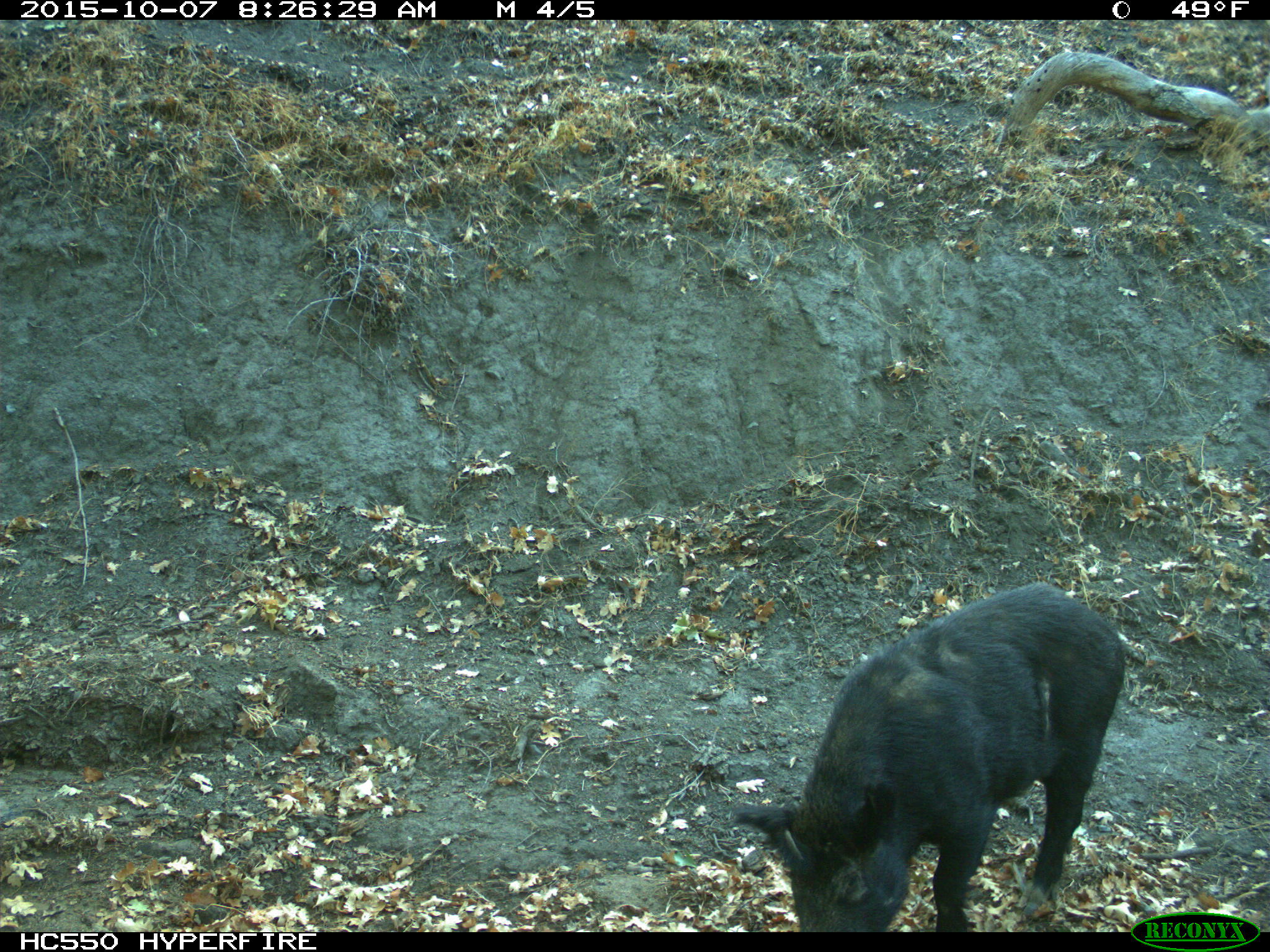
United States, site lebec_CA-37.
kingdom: Animalia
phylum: Chordata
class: Mammalia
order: Artiodactyla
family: Suidae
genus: Sus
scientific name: Sus scrofa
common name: wild boar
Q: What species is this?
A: Sus scrofa (wild boar).